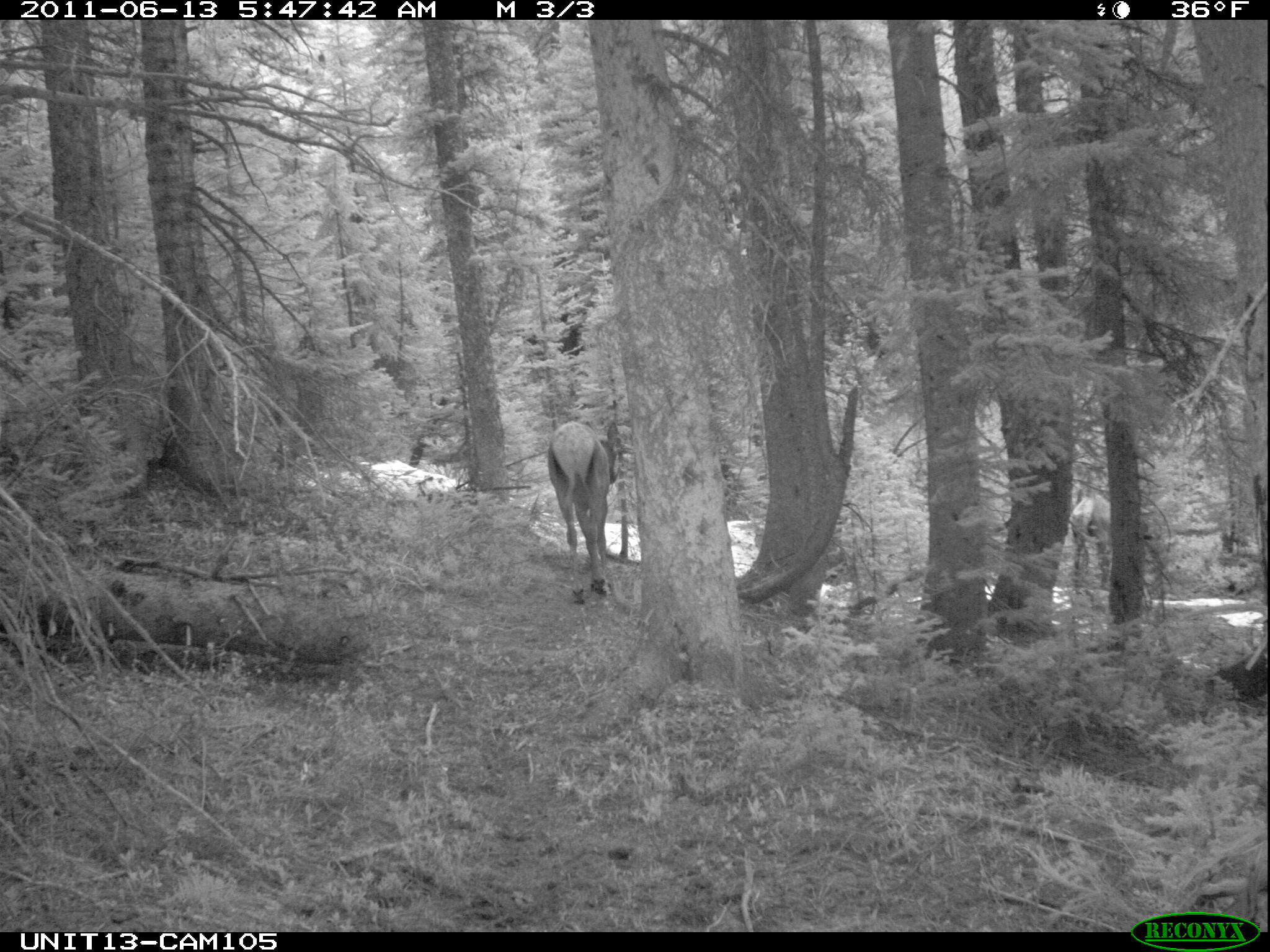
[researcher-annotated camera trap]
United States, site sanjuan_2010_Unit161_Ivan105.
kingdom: Animalia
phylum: Chordata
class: Mammalia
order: Artiodactyla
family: Cervidae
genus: Cervus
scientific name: Cervus elaphus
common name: red deer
Cervus elaphus (red deer).